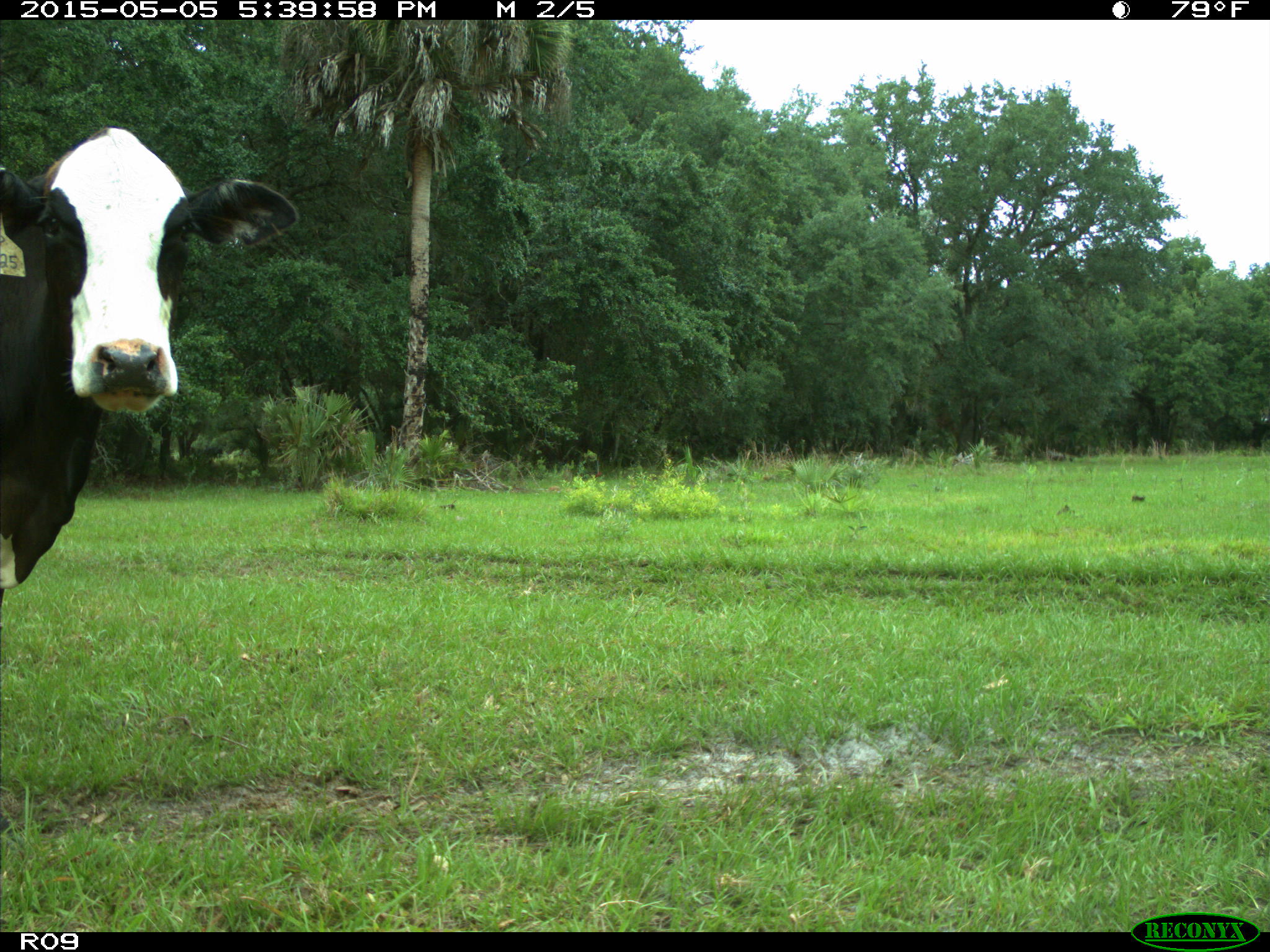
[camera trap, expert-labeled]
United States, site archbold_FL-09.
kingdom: Animalia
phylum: Chordata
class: Mammalia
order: Artiodactyla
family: Bovidae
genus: Bos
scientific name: Bos taurus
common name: domestic cow